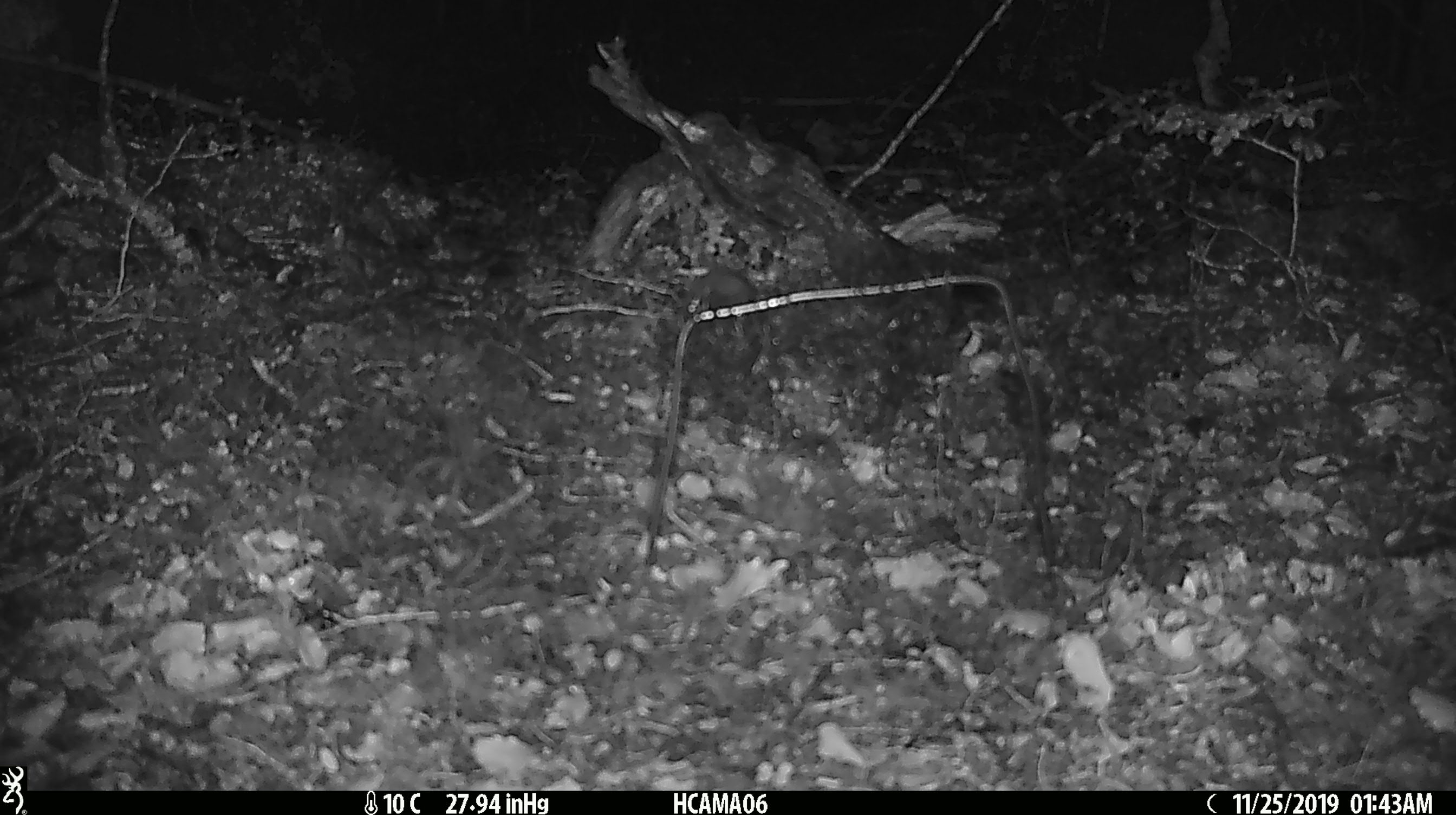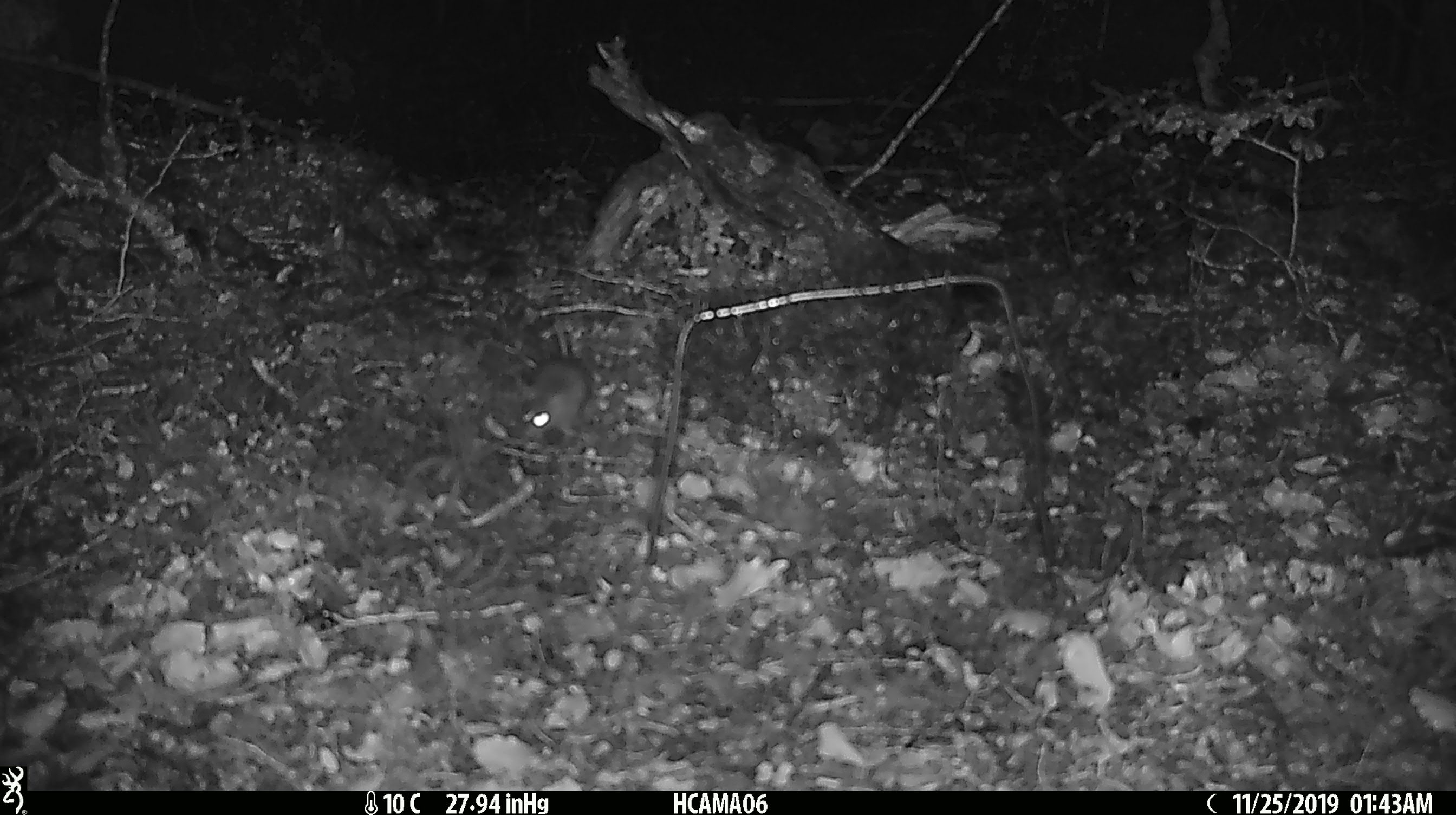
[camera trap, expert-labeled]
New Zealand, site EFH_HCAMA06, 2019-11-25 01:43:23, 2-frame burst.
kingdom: Animalia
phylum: Chordata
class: Mammalia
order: Rodentia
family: Muridae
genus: Mus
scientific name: Mus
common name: mouse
Mouse (Mus).